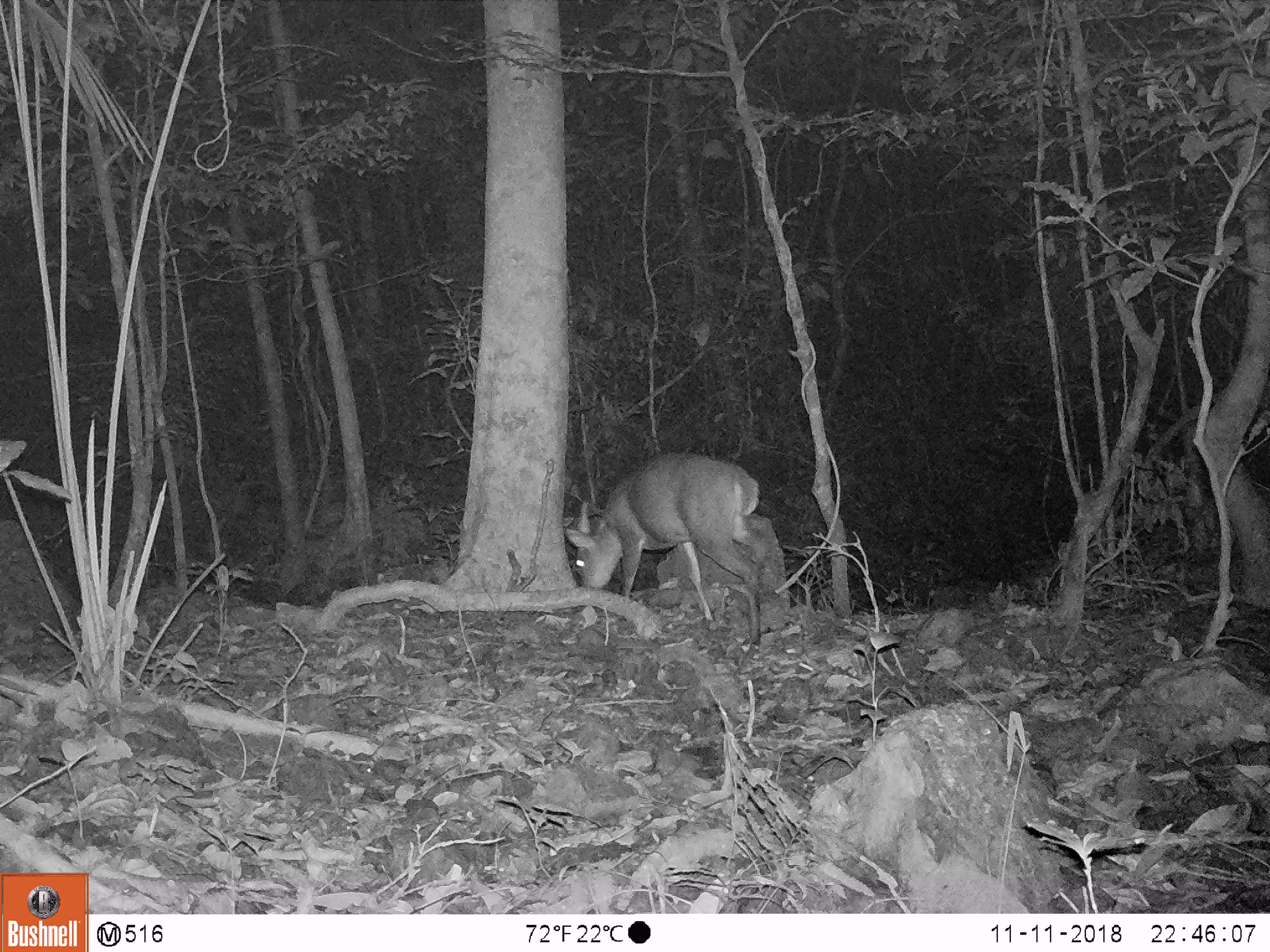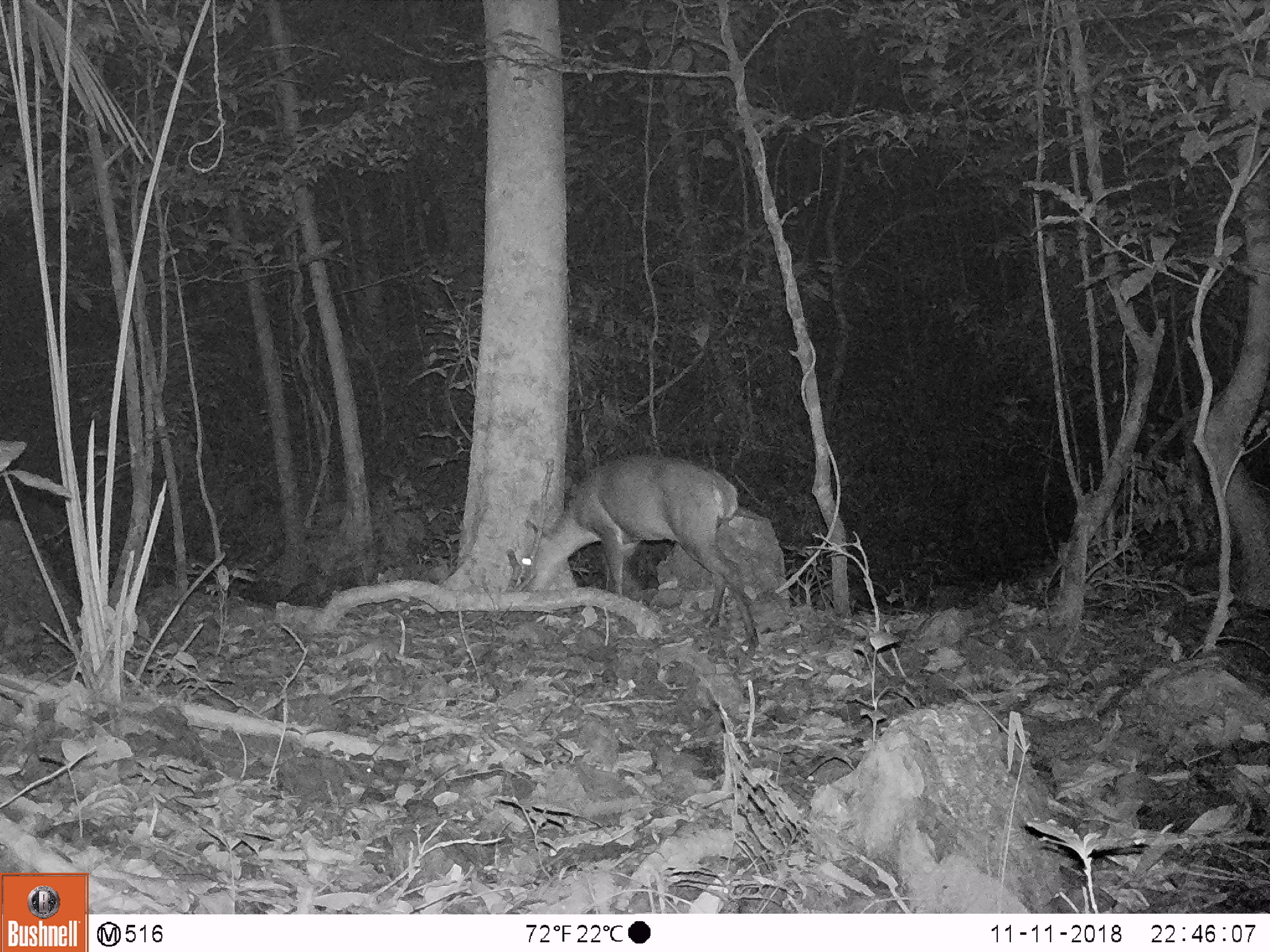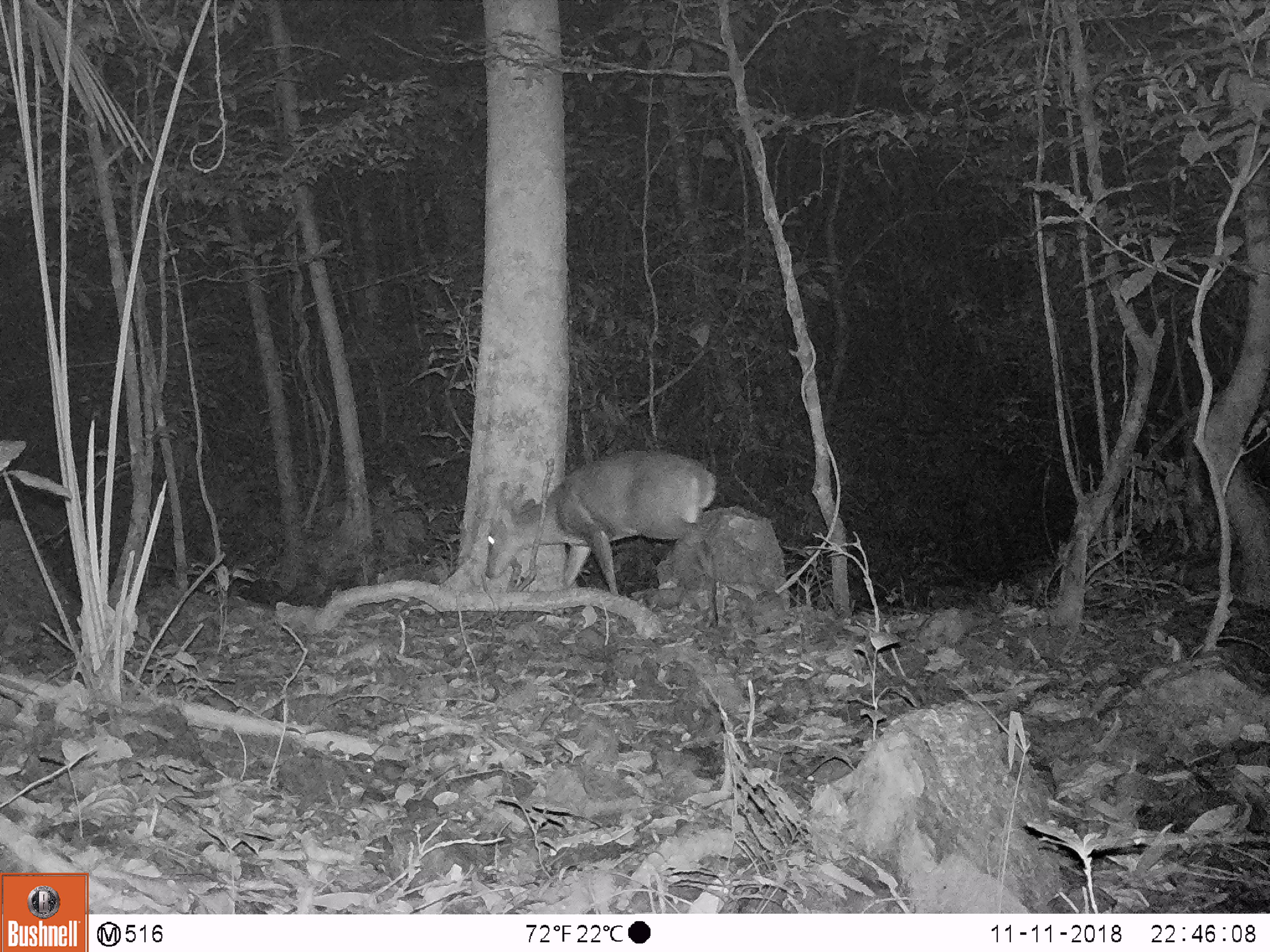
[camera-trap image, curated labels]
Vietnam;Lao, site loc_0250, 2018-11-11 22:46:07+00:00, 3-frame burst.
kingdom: Animalia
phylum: Chordata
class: Mammalia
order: Artiodactyla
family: Cervidae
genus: Muntiacus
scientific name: Muntiacus vuquangensis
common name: large-antlered muntjac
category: large antlered muntjac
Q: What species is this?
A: Large antlered muntjac (large-antlered muntjac) (Muntiacus vuquangensis).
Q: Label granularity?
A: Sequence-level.